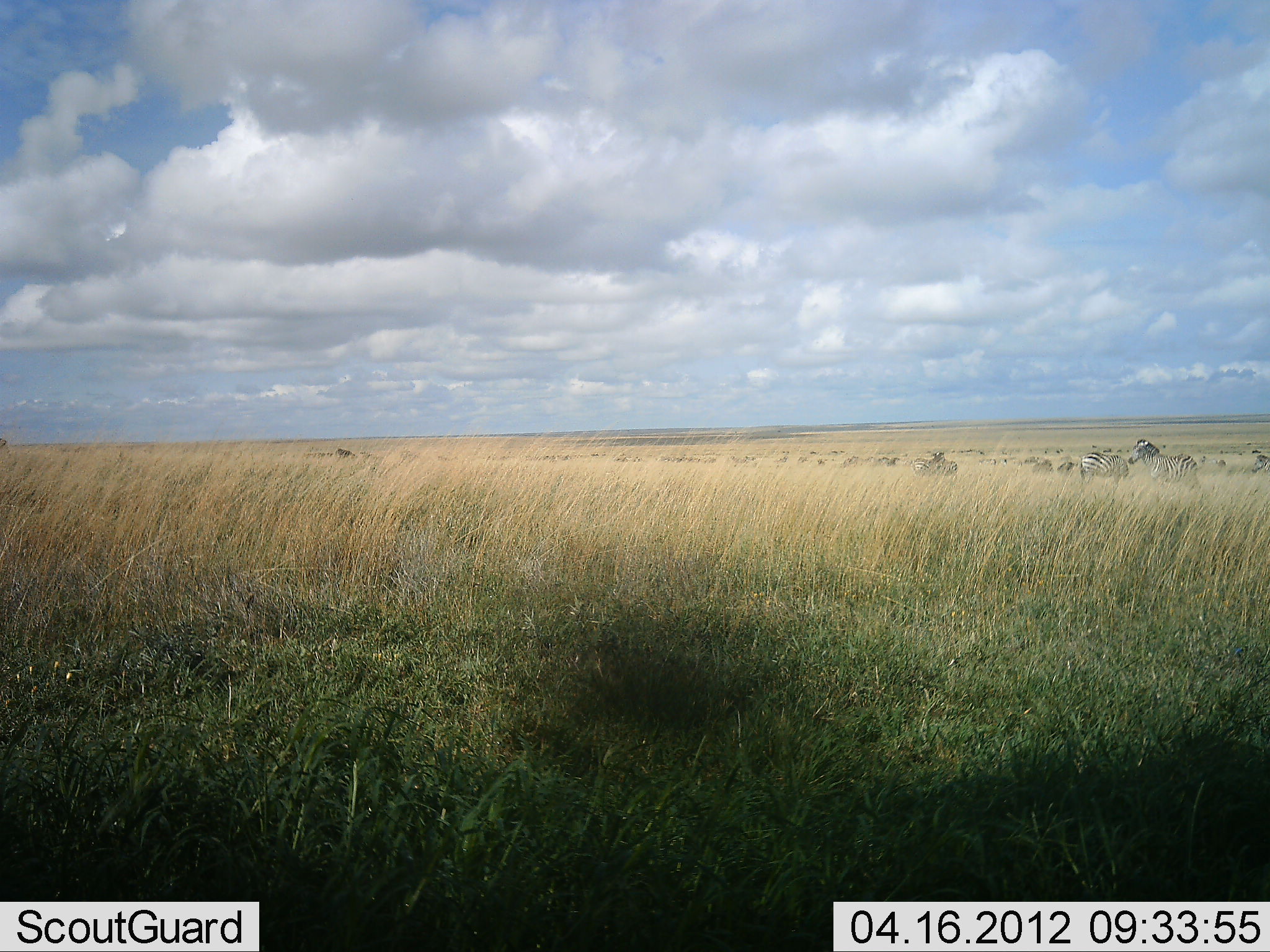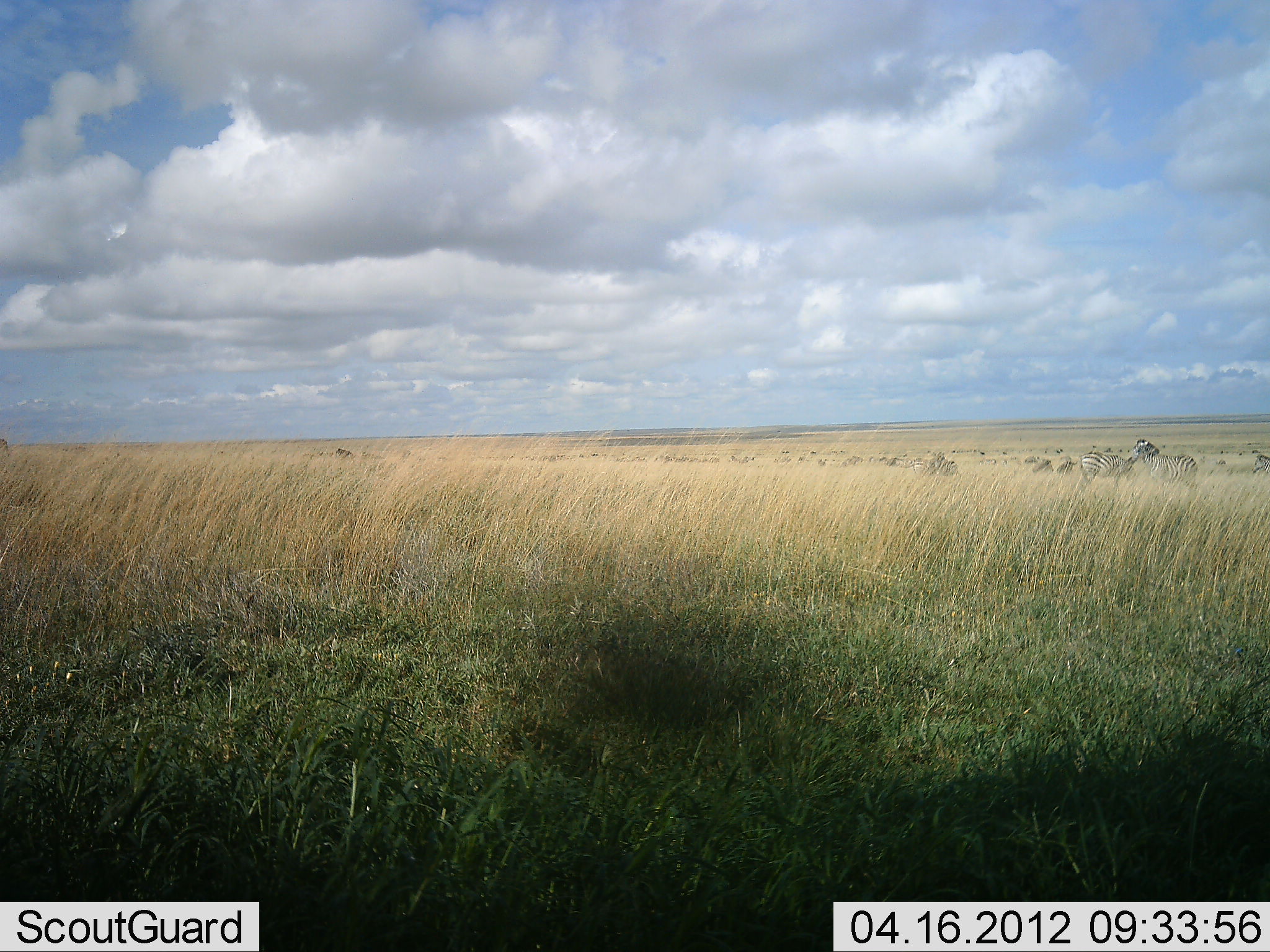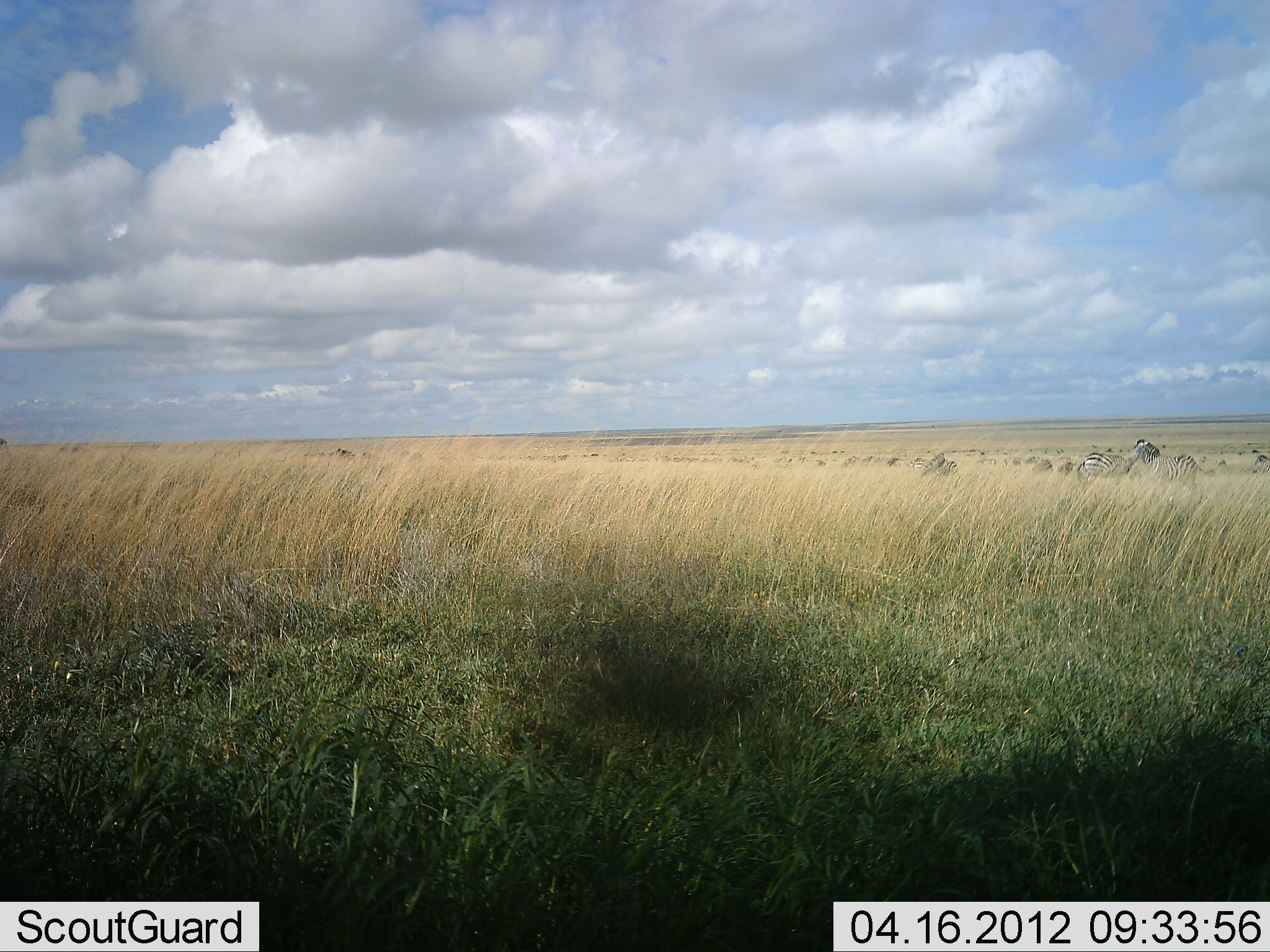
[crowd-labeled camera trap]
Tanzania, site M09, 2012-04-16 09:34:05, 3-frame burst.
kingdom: Animalia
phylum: Chordata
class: Mammalia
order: Perissodactyla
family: Equidae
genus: Equus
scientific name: Equus quagga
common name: plains zebra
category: zebra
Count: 4.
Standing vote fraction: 79%.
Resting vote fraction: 7%.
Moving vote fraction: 7%.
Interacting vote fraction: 0%.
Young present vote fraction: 0%.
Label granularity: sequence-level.